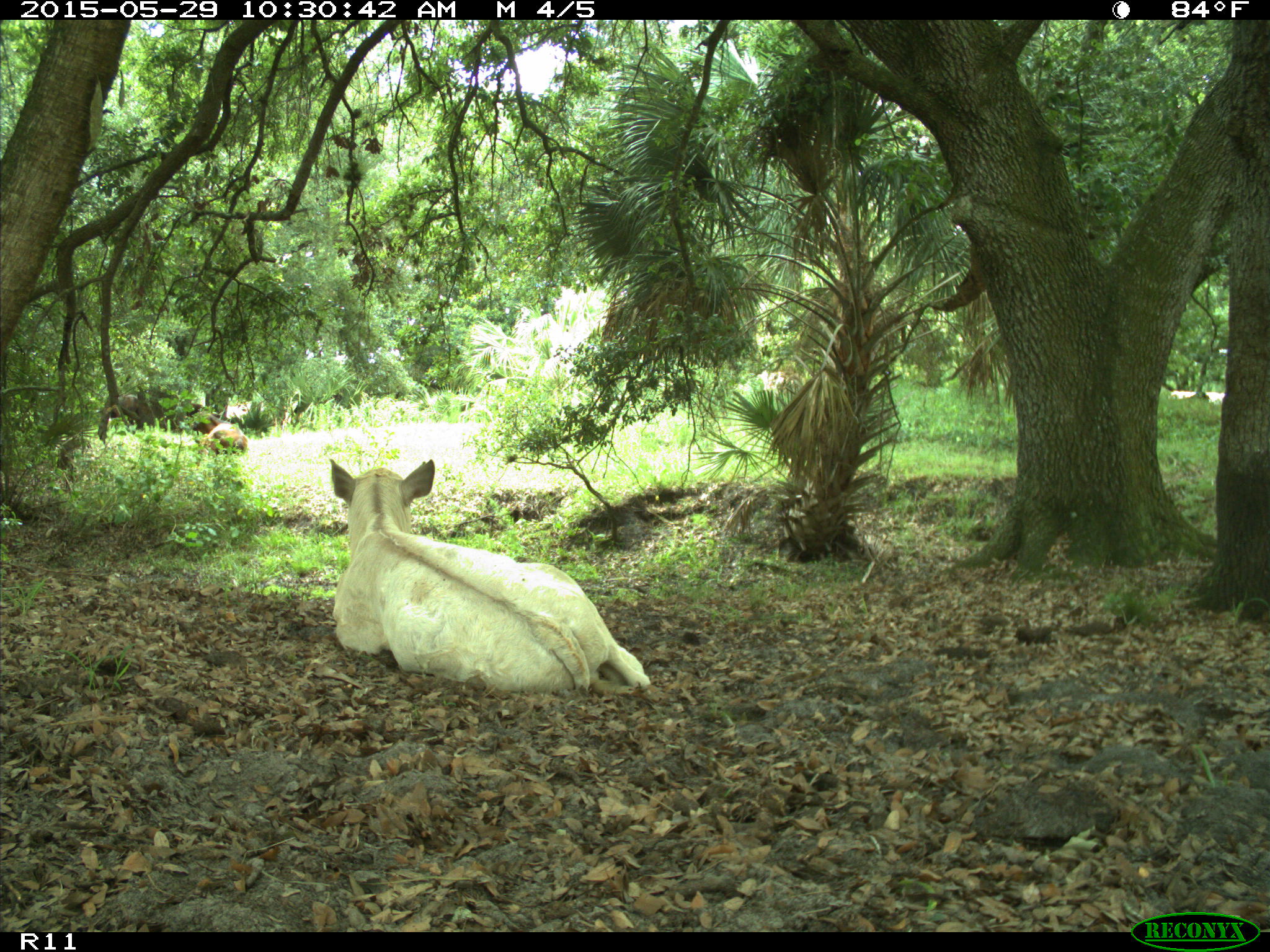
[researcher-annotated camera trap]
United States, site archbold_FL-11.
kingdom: Animalia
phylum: Chordata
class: Mammalia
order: Artiodactyla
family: Bovidae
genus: Bos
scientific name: Bos taurus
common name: domestic cow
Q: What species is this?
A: Bos taurus (domestic cow).